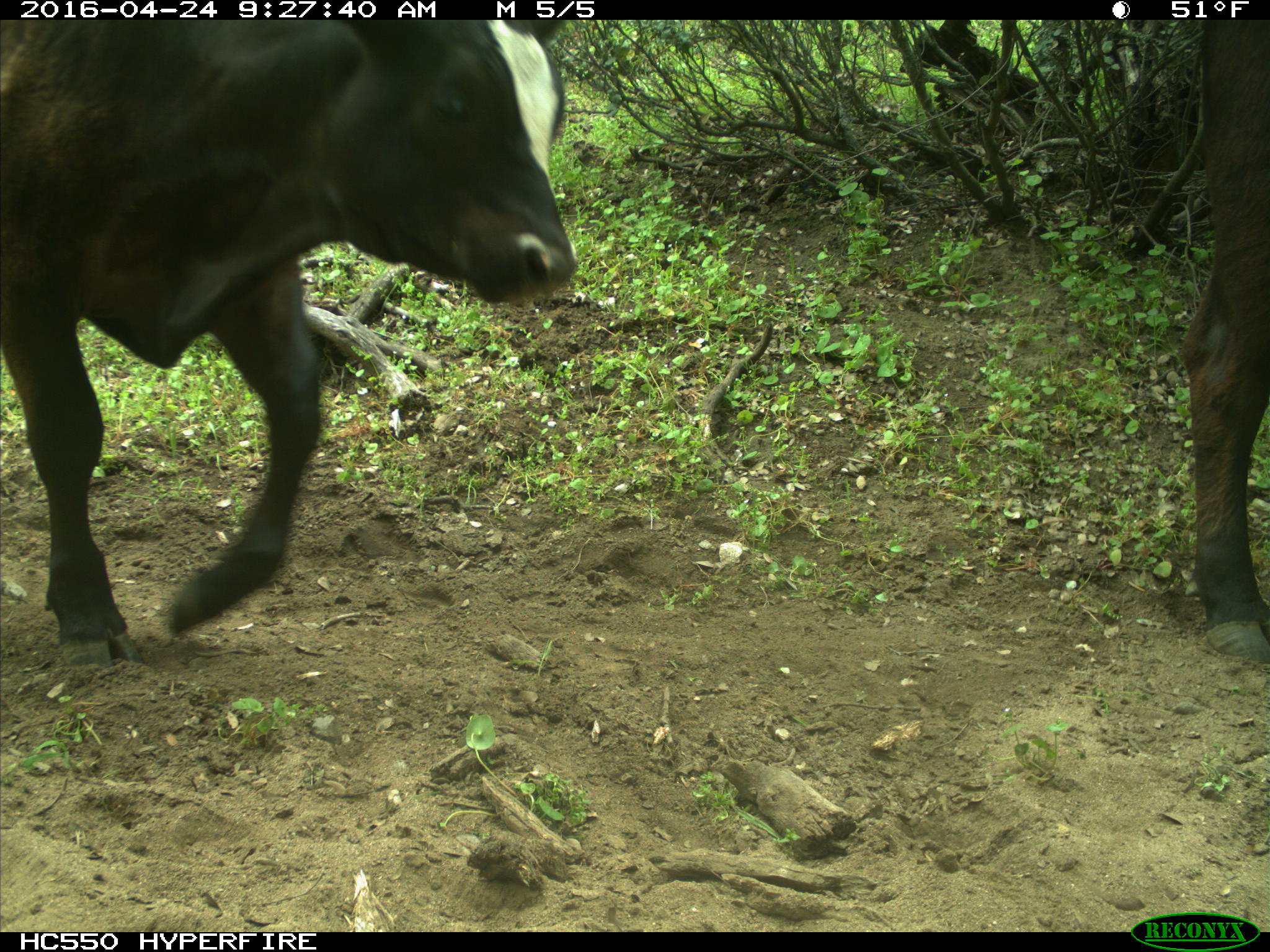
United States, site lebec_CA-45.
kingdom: Animalia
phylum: Chordata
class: Mammalia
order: Artiodactyla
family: Bovidae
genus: Bos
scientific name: Bos taurus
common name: domestic cow